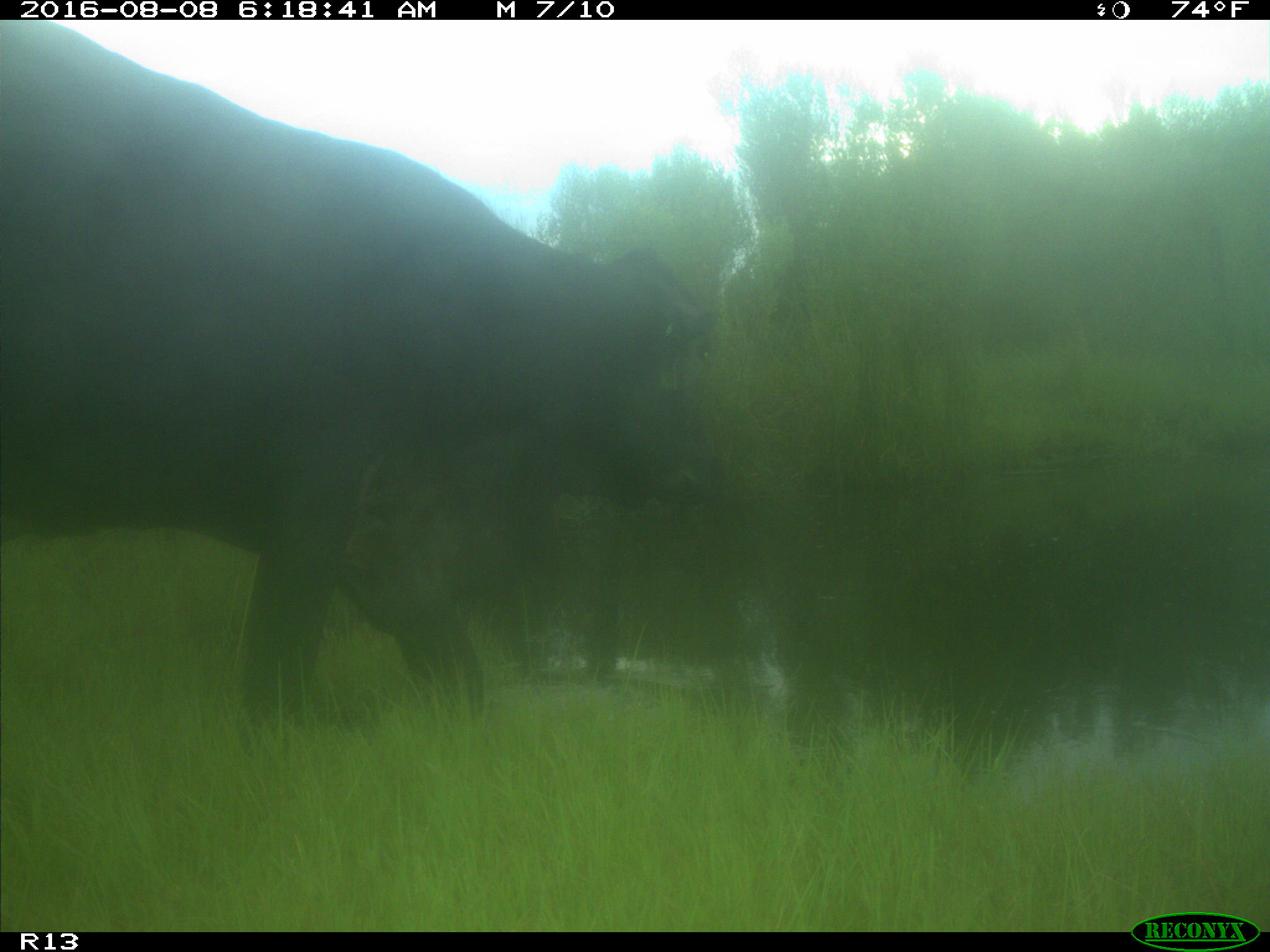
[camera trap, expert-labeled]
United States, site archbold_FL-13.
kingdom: Animalia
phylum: Chordata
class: Mammalia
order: Artiodactyla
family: Bovidae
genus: Bos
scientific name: Bos taurus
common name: domestic cow